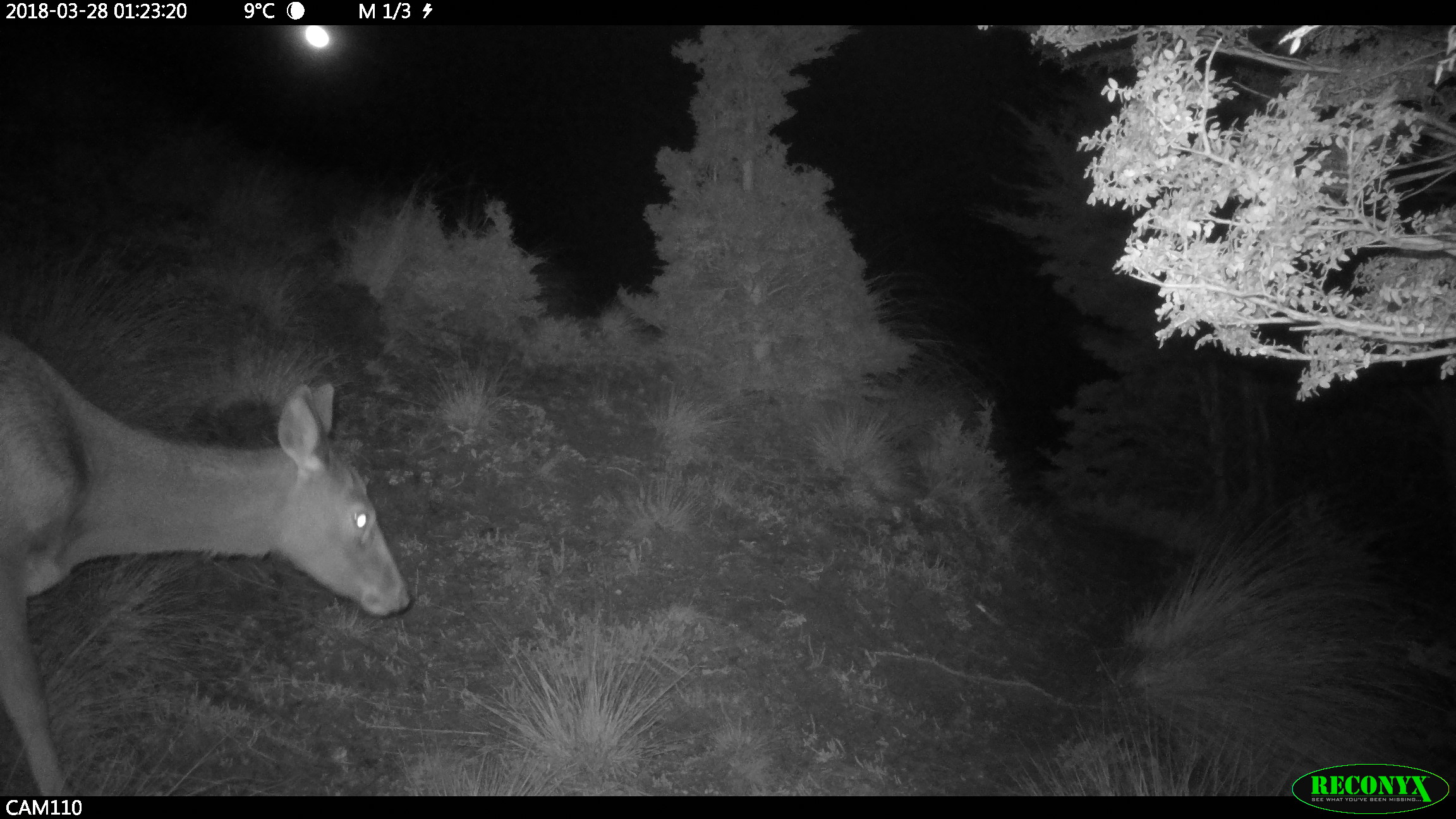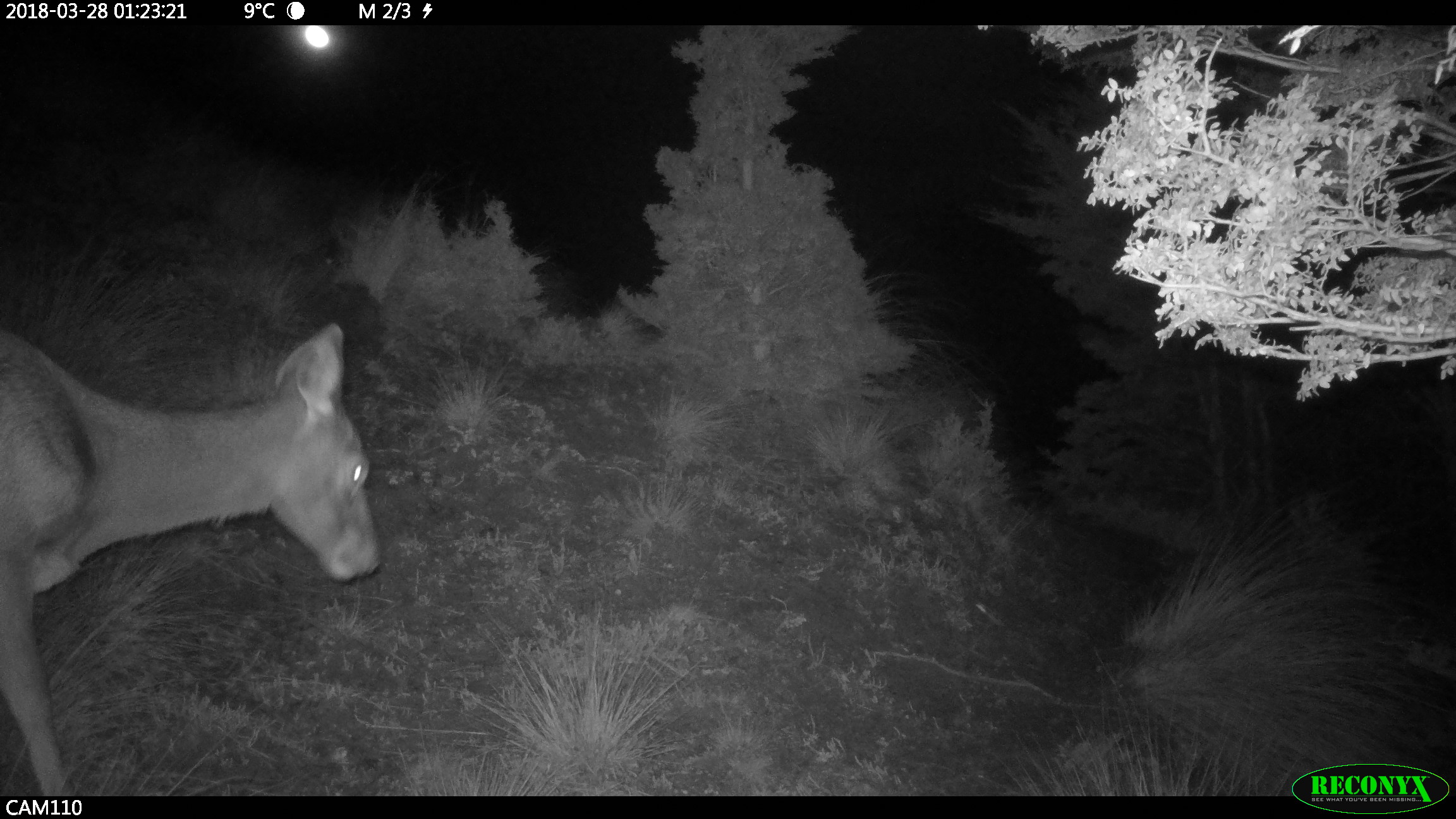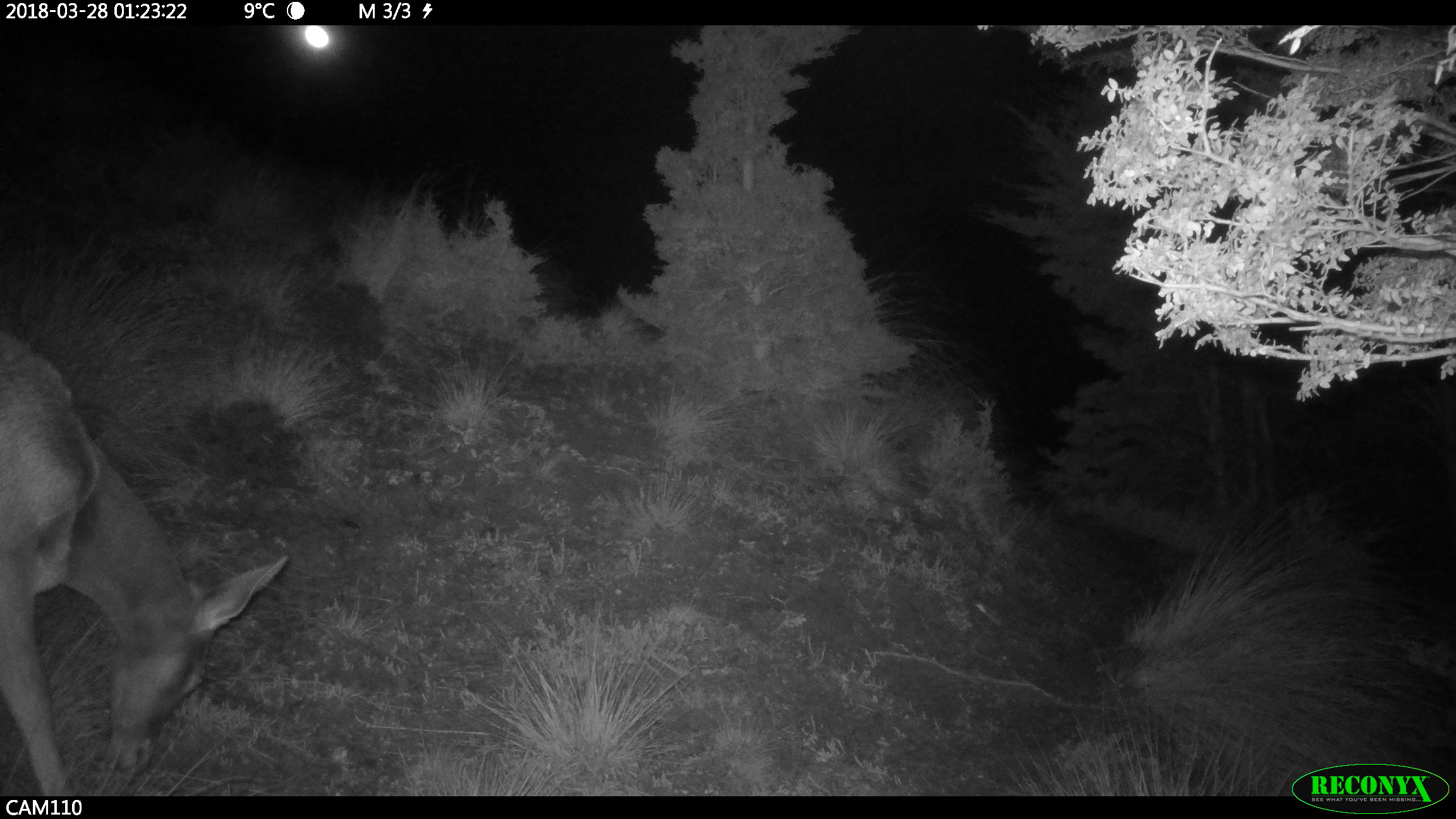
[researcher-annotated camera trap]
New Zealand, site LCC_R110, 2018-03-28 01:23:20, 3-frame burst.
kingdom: Animalia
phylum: Chordata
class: Mammalia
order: Artiodactyla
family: Cervidae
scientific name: Cervidae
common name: deer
Deer (Cervidae).